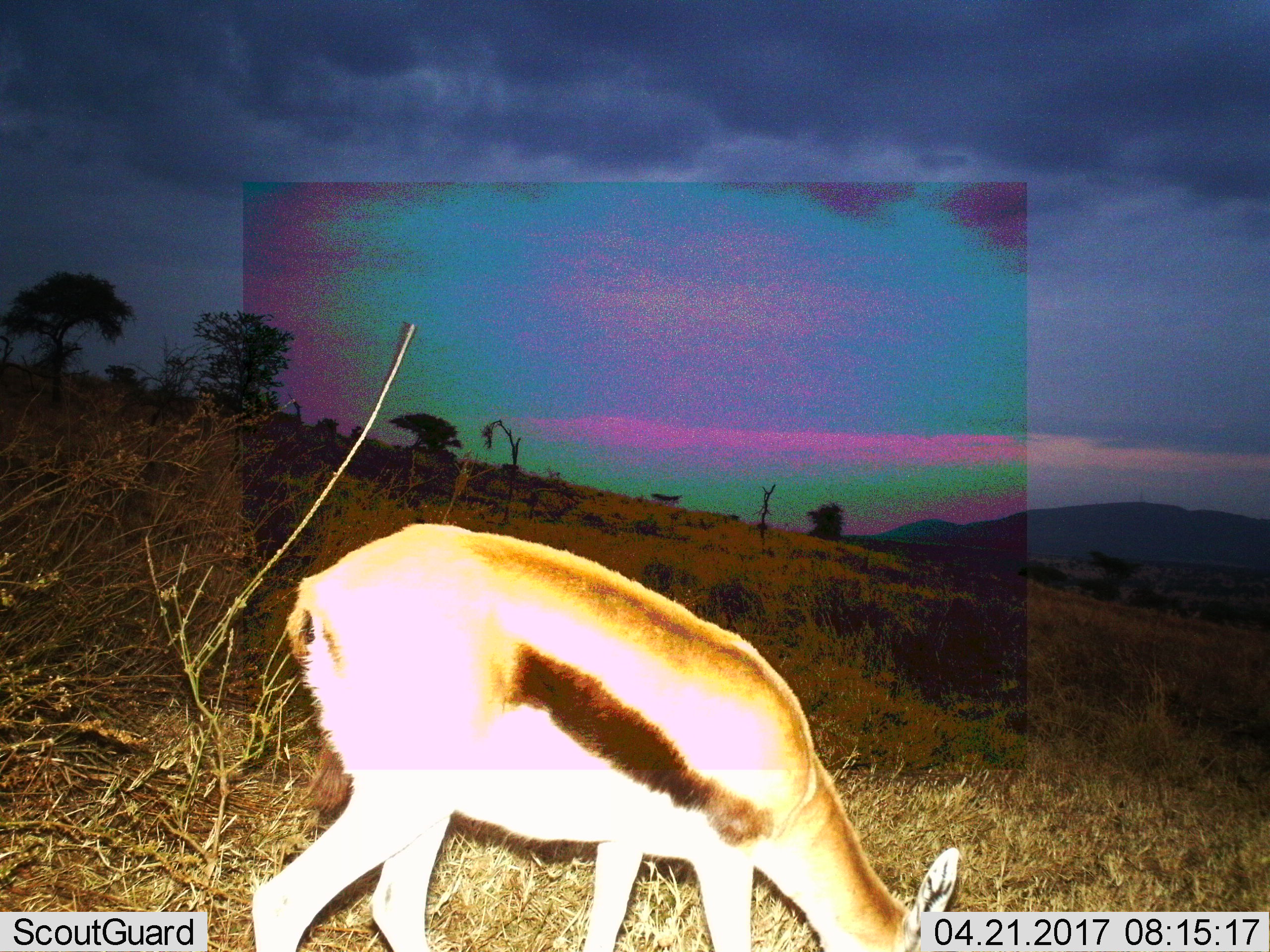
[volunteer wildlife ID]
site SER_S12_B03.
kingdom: Animalia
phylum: Chordata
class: Mammalia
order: Artiodactyla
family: Bovidae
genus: Eudorcas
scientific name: Eudorcas thomsonii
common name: thomson's gazelle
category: gazellethomsons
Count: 1.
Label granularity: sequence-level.